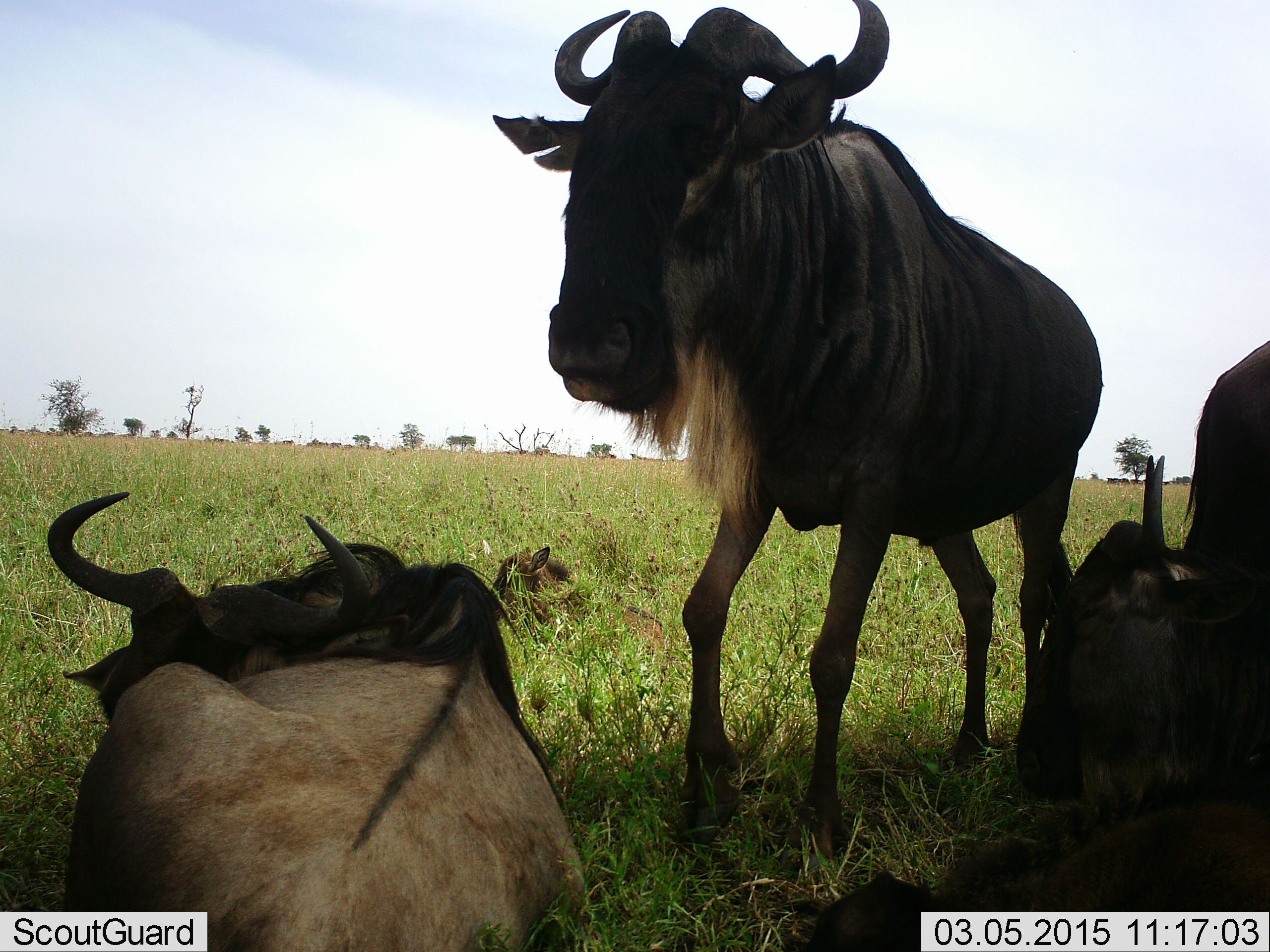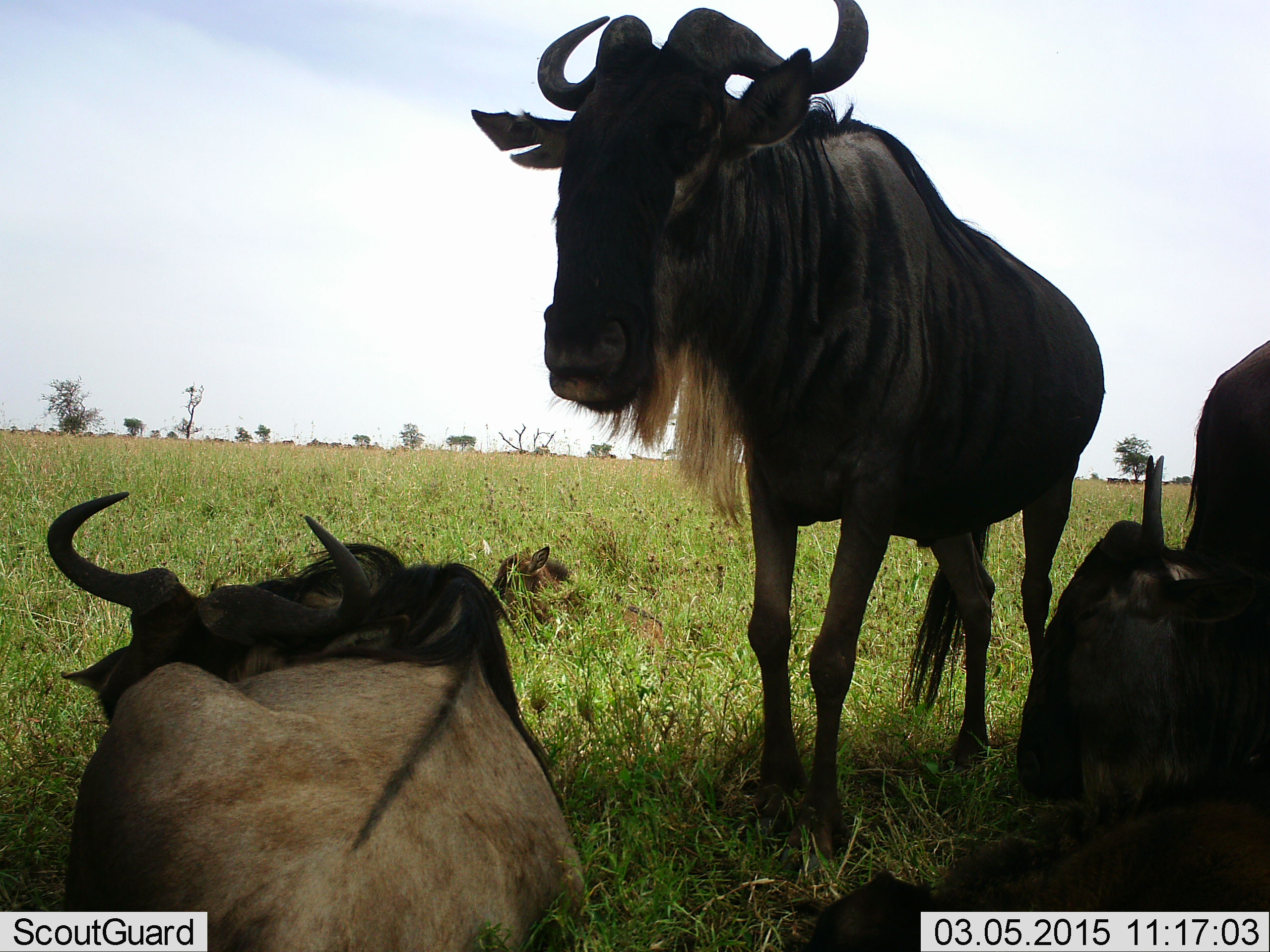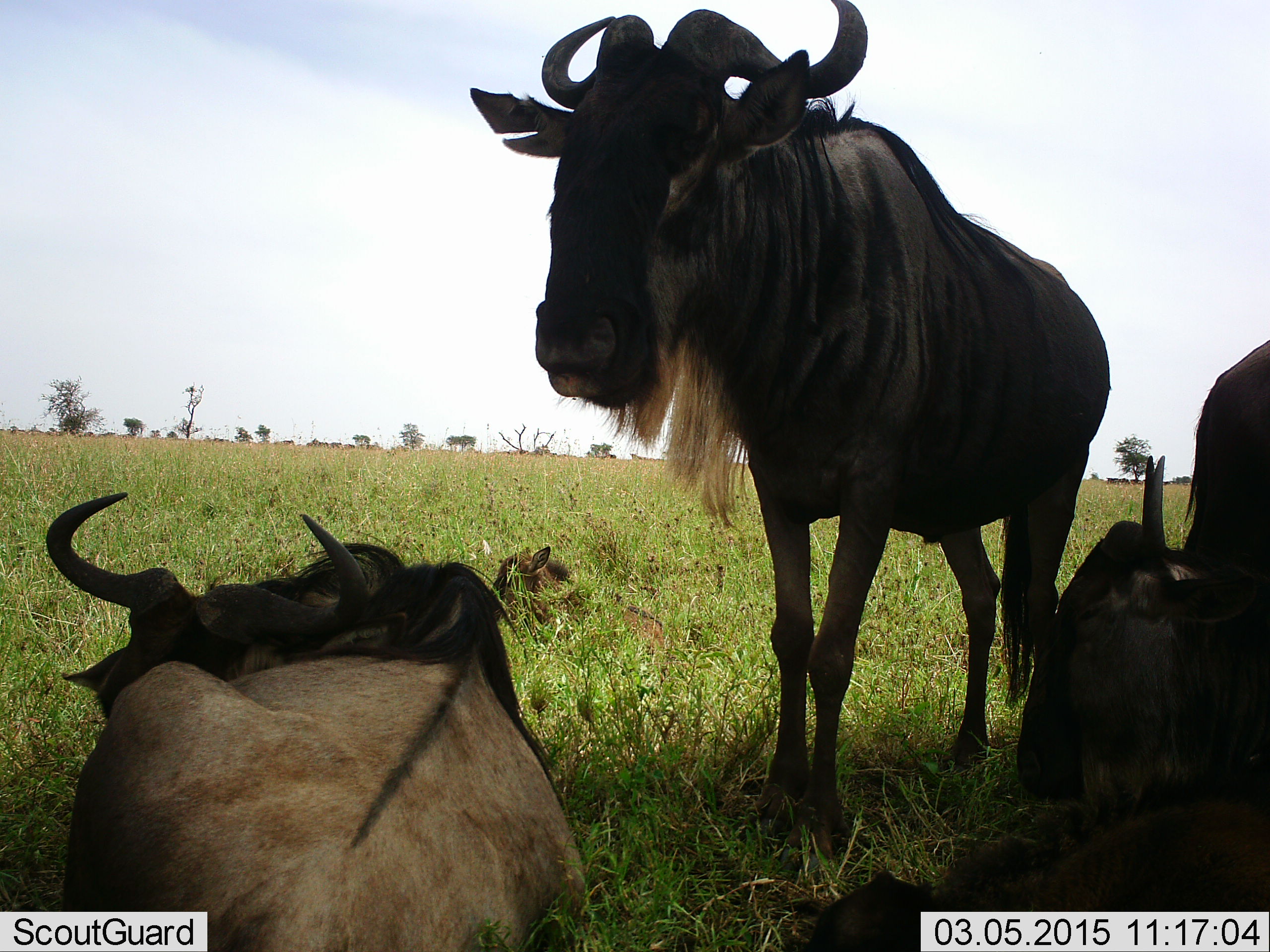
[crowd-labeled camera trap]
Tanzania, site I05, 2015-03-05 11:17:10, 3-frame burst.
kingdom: Animalia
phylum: Chordata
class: Mammalia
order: Artiodactyla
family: Bovidae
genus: Connochaetes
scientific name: Connochaetes taurinus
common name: blue wildebeest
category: wildebeest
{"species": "wildebeest (blue wildebeest) (Connochaetes taurinus)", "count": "4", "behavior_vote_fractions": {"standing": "80%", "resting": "90%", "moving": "20%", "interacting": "0%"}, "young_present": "50%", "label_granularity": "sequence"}